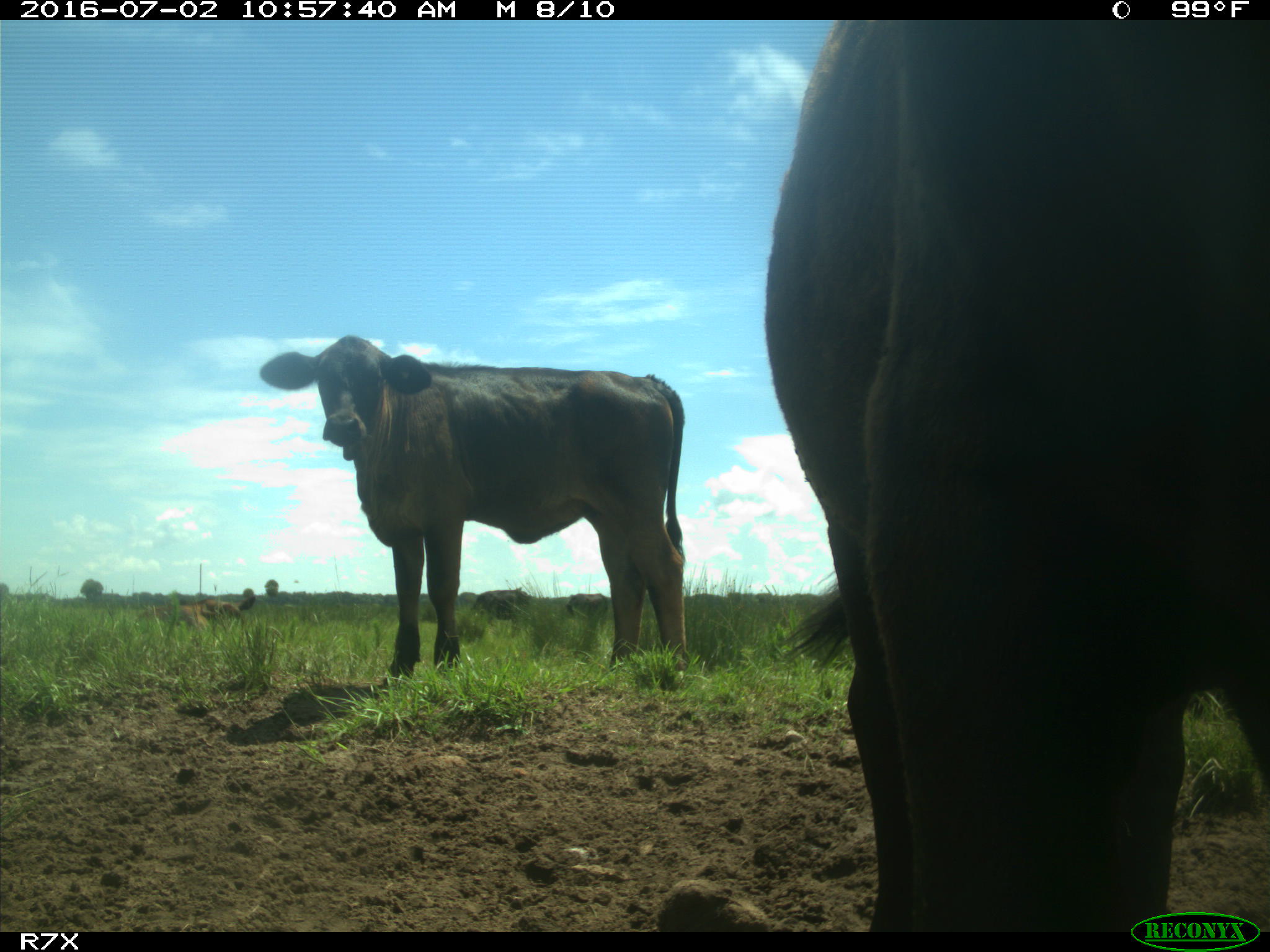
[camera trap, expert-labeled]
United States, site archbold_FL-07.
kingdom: Animalia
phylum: Chordata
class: Mammalia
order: Artiodactyla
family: Bovidae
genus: Bos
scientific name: Bos taurus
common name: domestic cow